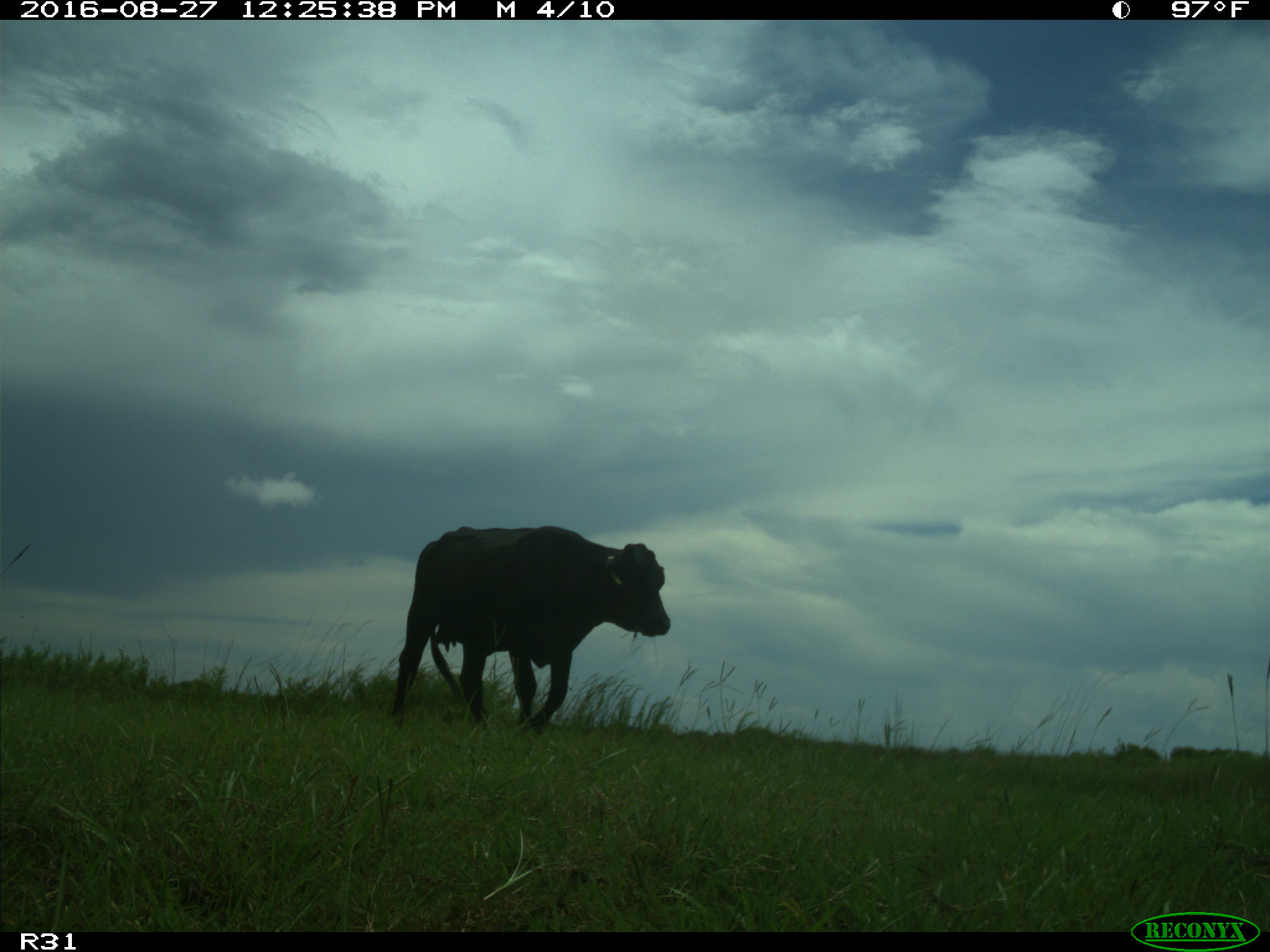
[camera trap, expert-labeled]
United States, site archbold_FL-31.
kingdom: Animalia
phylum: Chordata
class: Mammalia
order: Artiodactyla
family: Bovidae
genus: Bos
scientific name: Bos taurus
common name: domestic cow